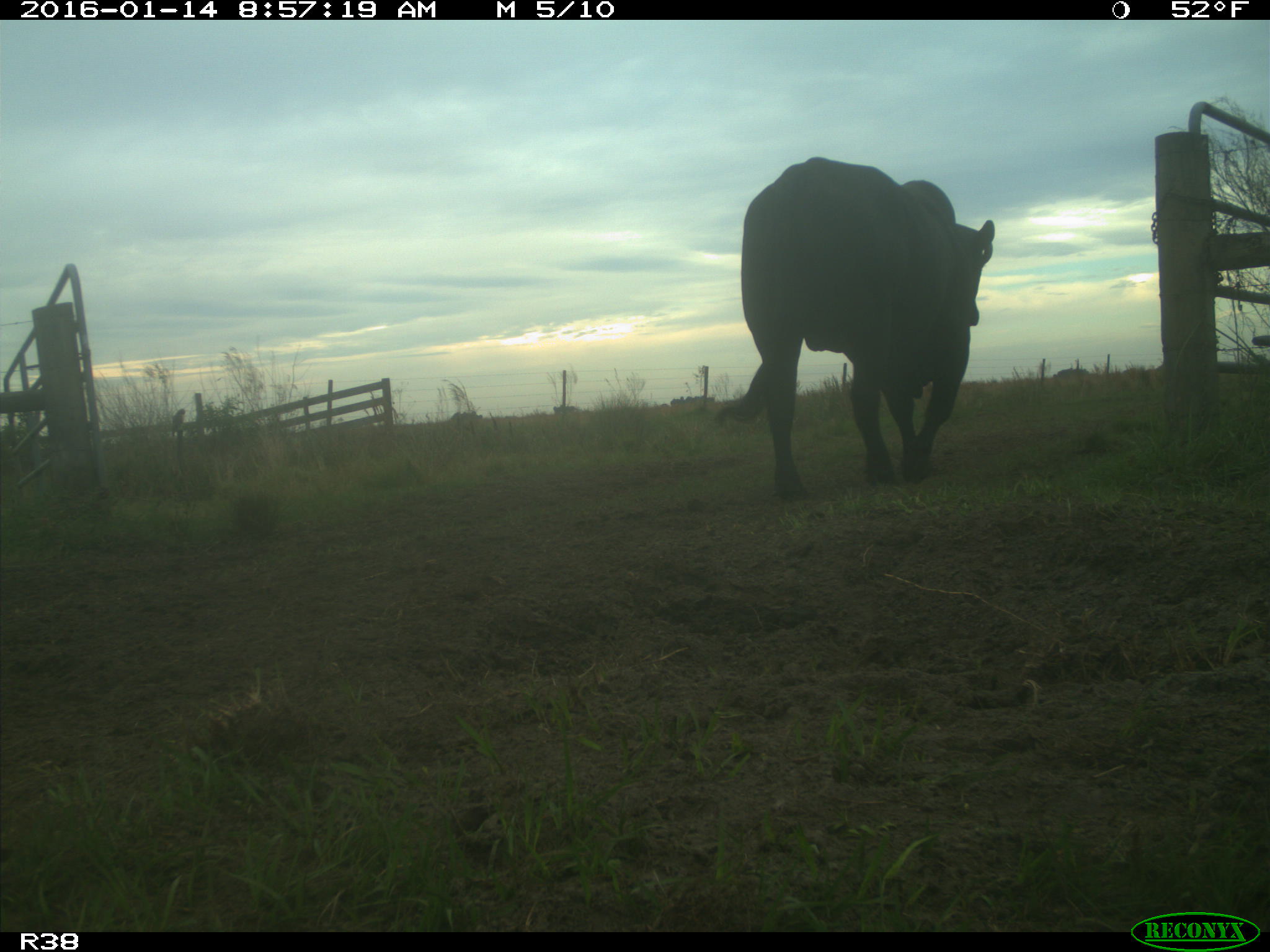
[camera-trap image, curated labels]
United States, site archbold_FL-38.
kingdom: Animalia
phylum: Chordata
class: Mammalia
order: Artiodactyla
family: Bovidae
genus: Bos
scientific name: Bos taurus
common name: domestic cow